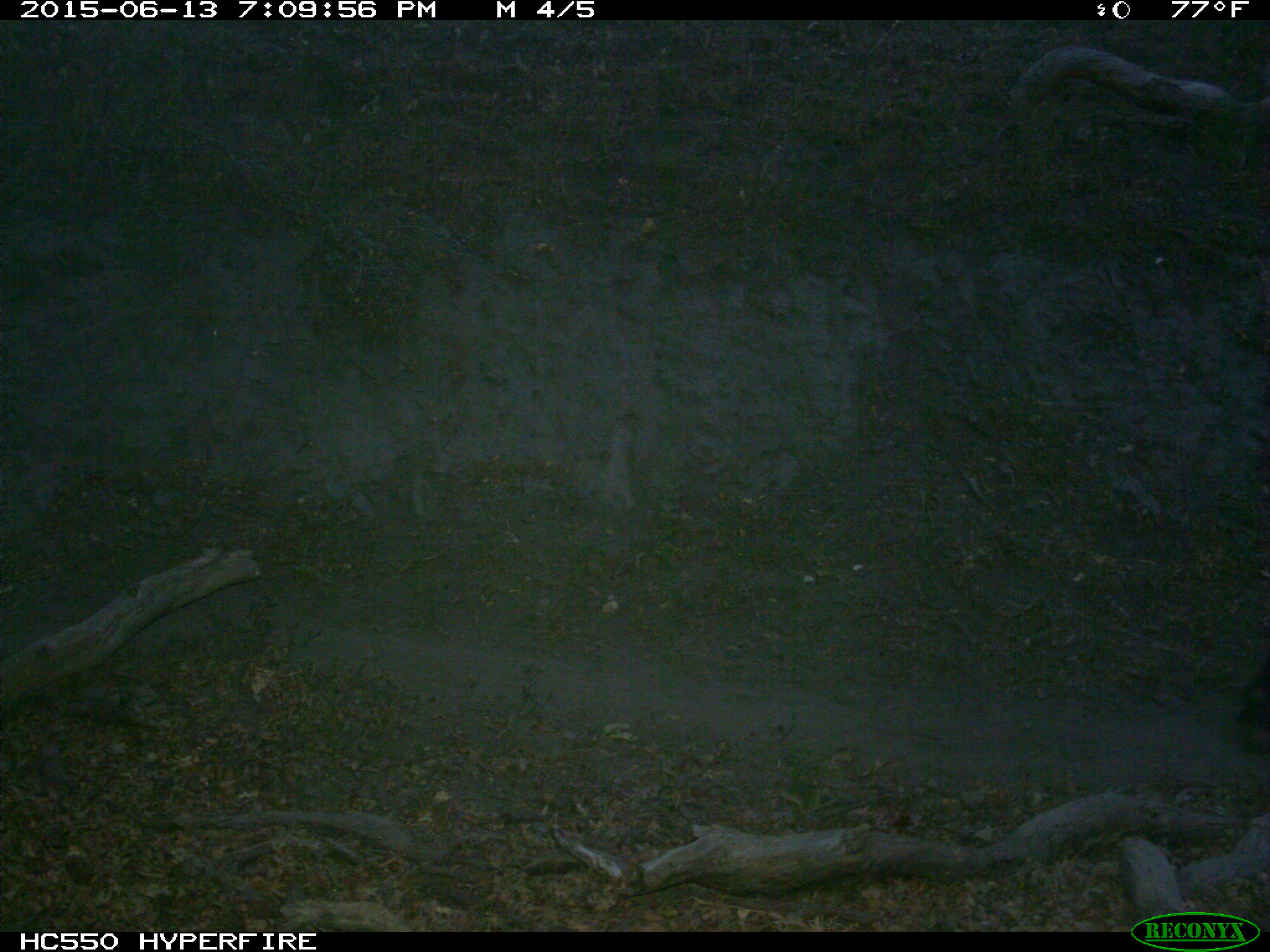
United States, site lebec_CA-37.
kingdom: Animalia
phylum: Chordata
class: Mammalia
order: Artiodactyla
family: Bovidae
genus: Bos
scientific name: Bos taurus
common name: domestic cow